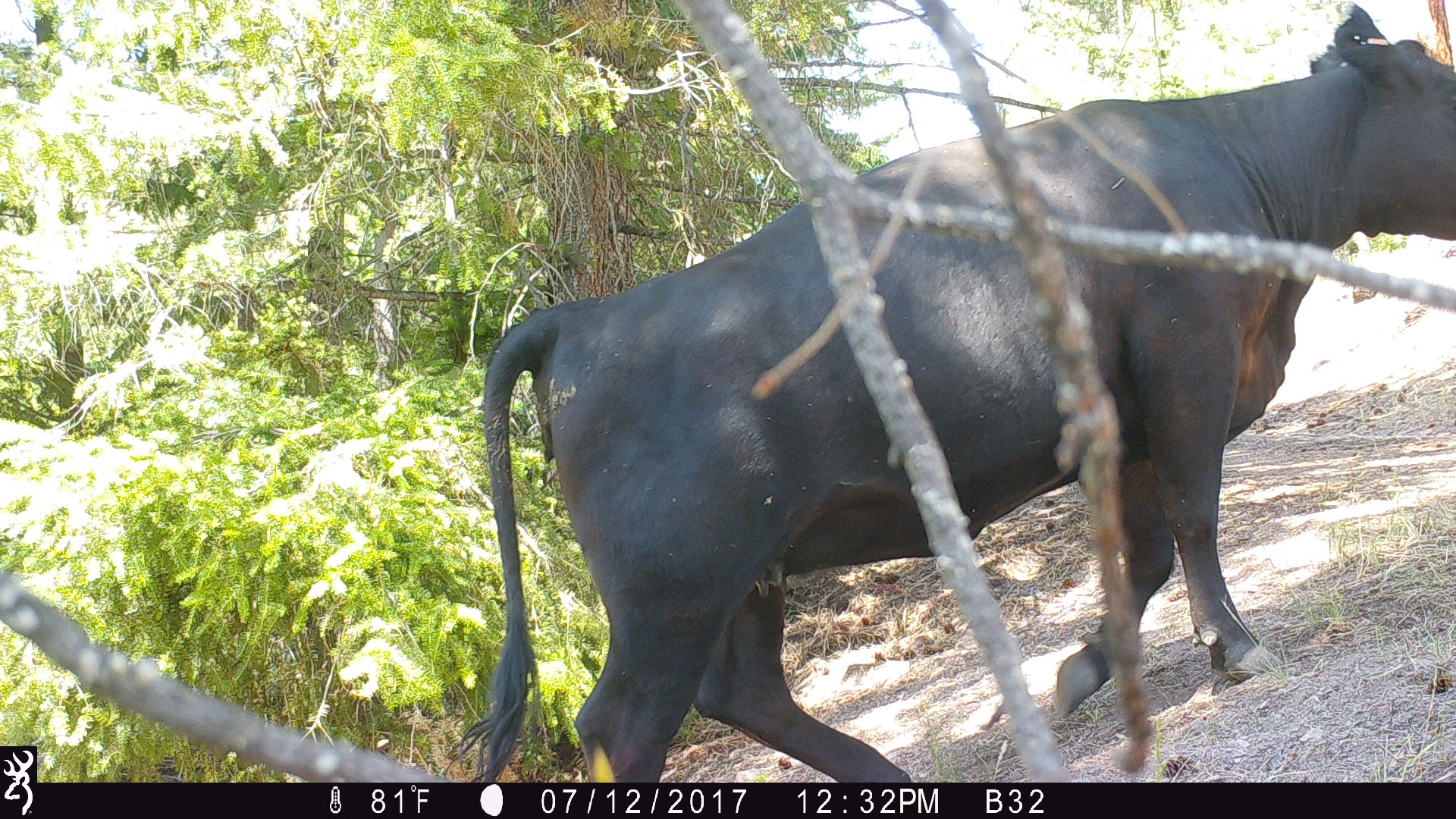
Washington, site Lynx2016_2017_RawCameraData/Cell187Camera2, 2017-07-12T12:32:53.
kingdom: Animalia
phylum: Chordata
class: Mammalia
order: Artiodactyla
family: Bovidae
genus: Bos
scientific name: Bos taurus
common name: domestic cattle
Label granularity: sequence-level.